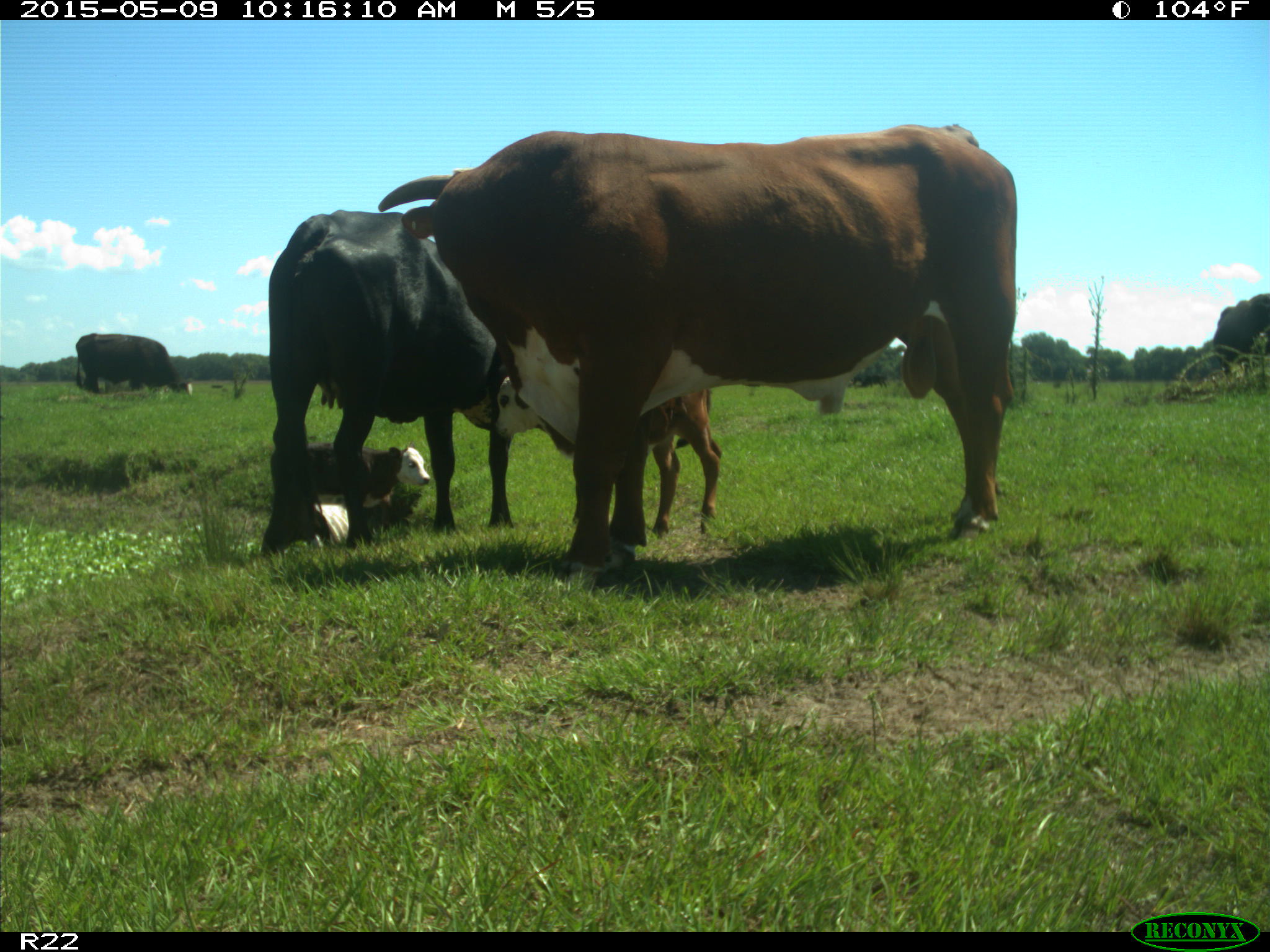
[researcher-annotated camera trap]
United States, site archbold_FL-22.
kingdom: Animalia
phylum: Chordata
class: Mammalia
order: Artiodactyla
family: Bovidae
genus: Bos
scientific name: Bos taurus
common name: domestic cow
Bos taurus (domestic cow).